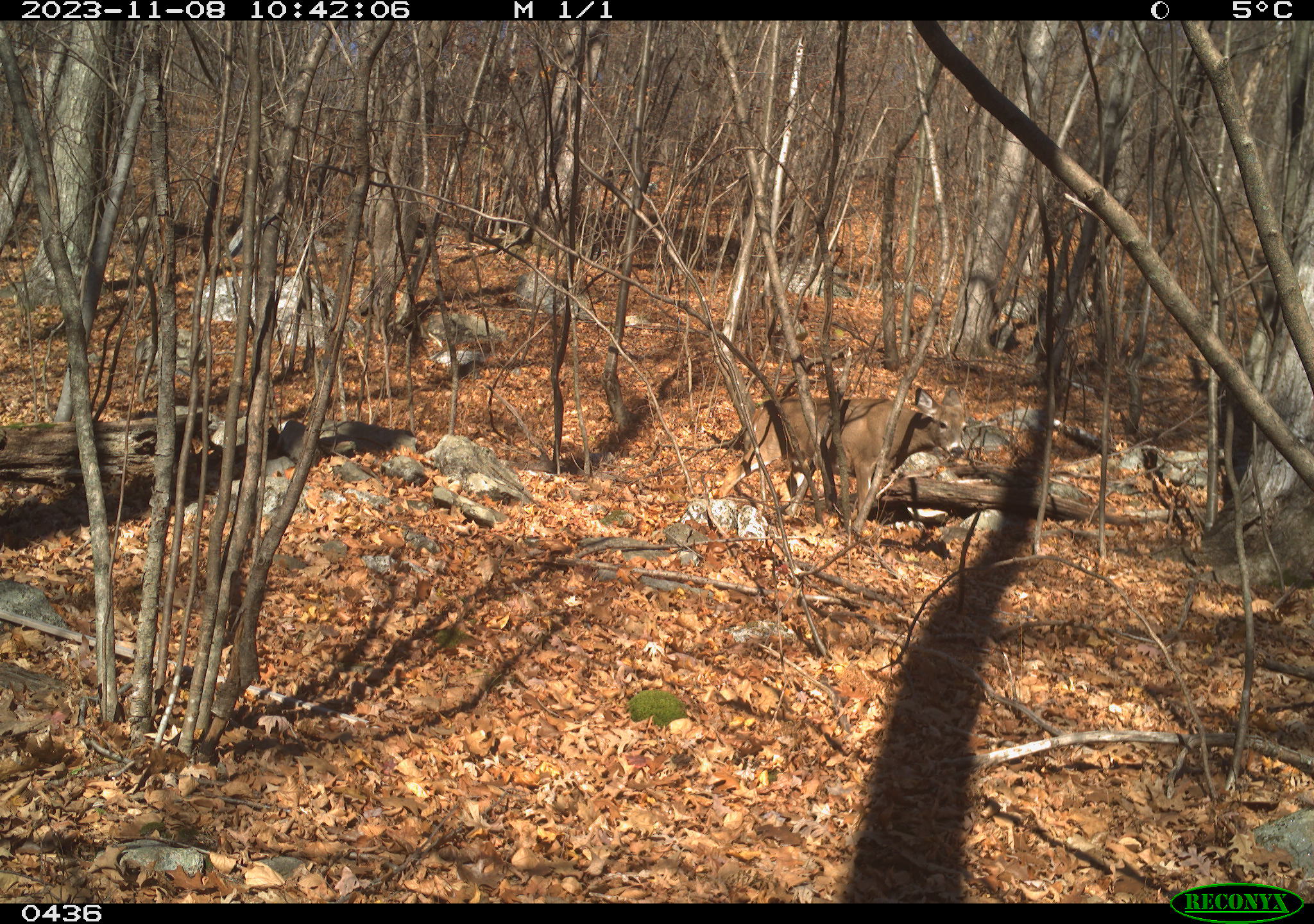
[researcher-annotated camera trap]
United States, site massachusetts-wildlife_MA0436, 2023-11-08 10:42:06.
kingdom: Animalia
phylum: Chordata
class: Mammalia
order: Artiodactyla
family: Cervidae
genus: Odocoileus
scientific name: Odocoileus virginianus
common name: white-tailed deer